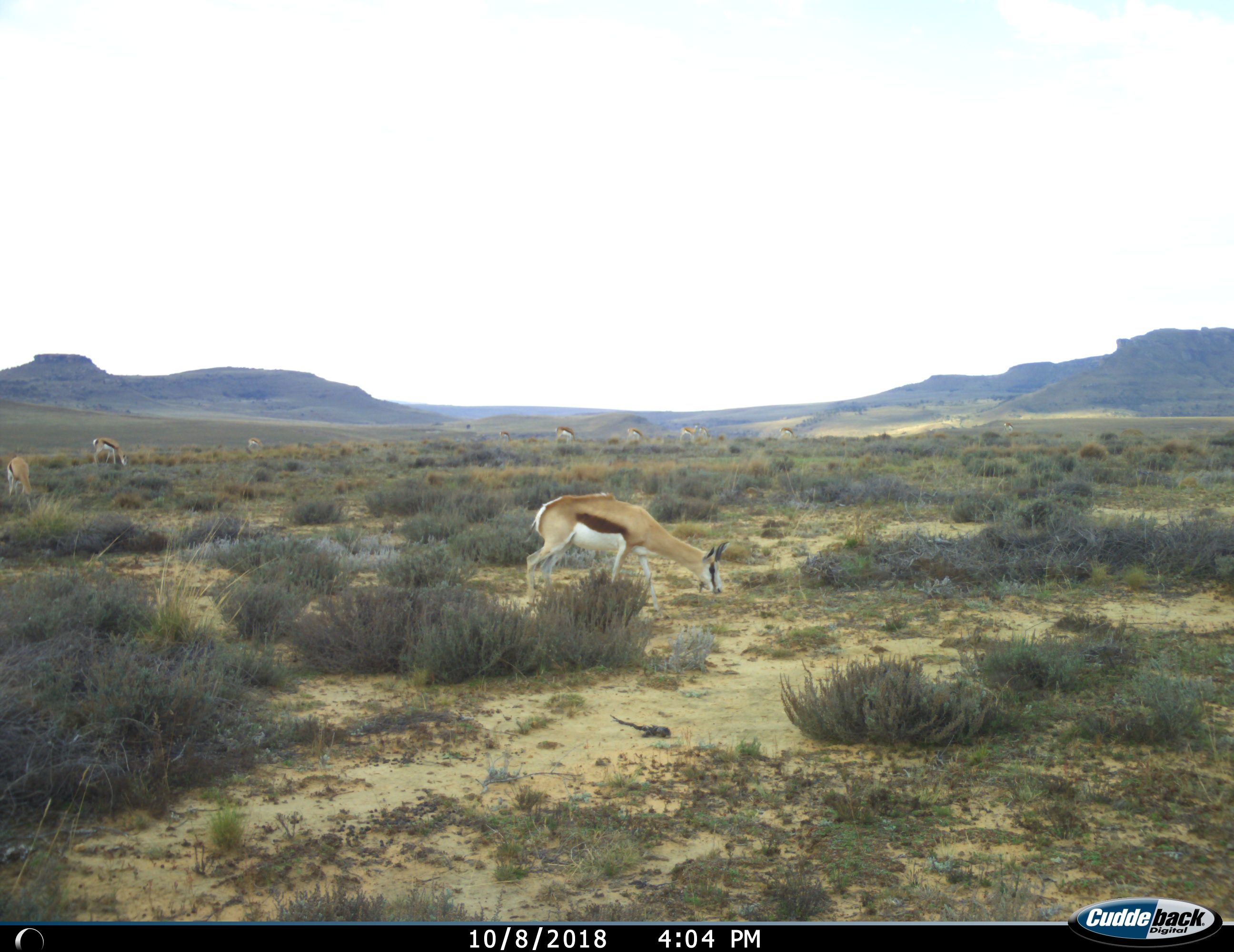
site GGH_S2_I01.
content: unidentified animal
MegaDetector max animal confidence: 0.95